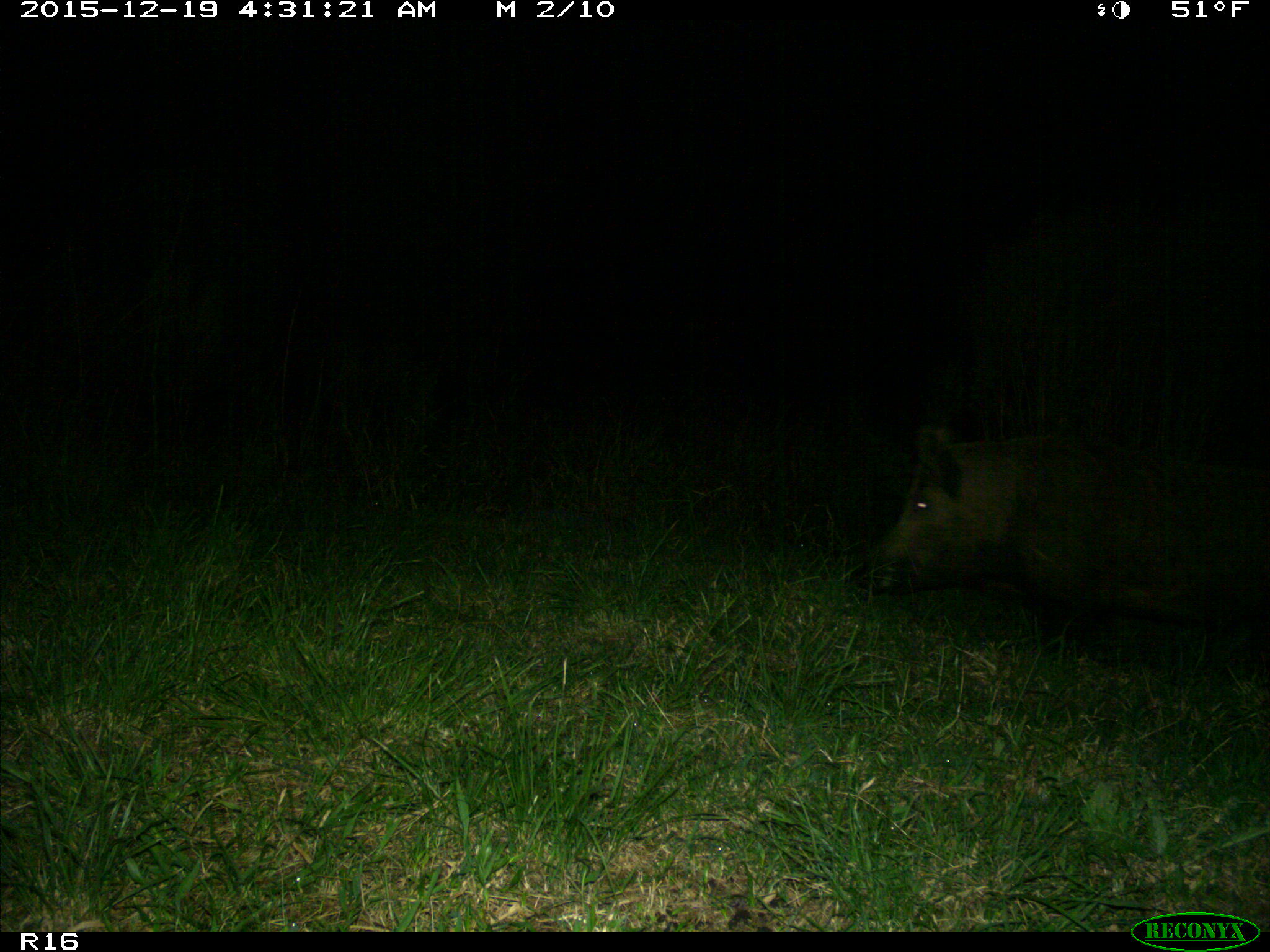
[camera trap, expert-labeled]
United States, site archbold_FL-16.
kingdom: Animalia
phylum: Chordata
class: Mammalia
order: Artiodactyla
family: Suidae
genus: Sus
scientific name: Sus scrofa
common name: wild boar